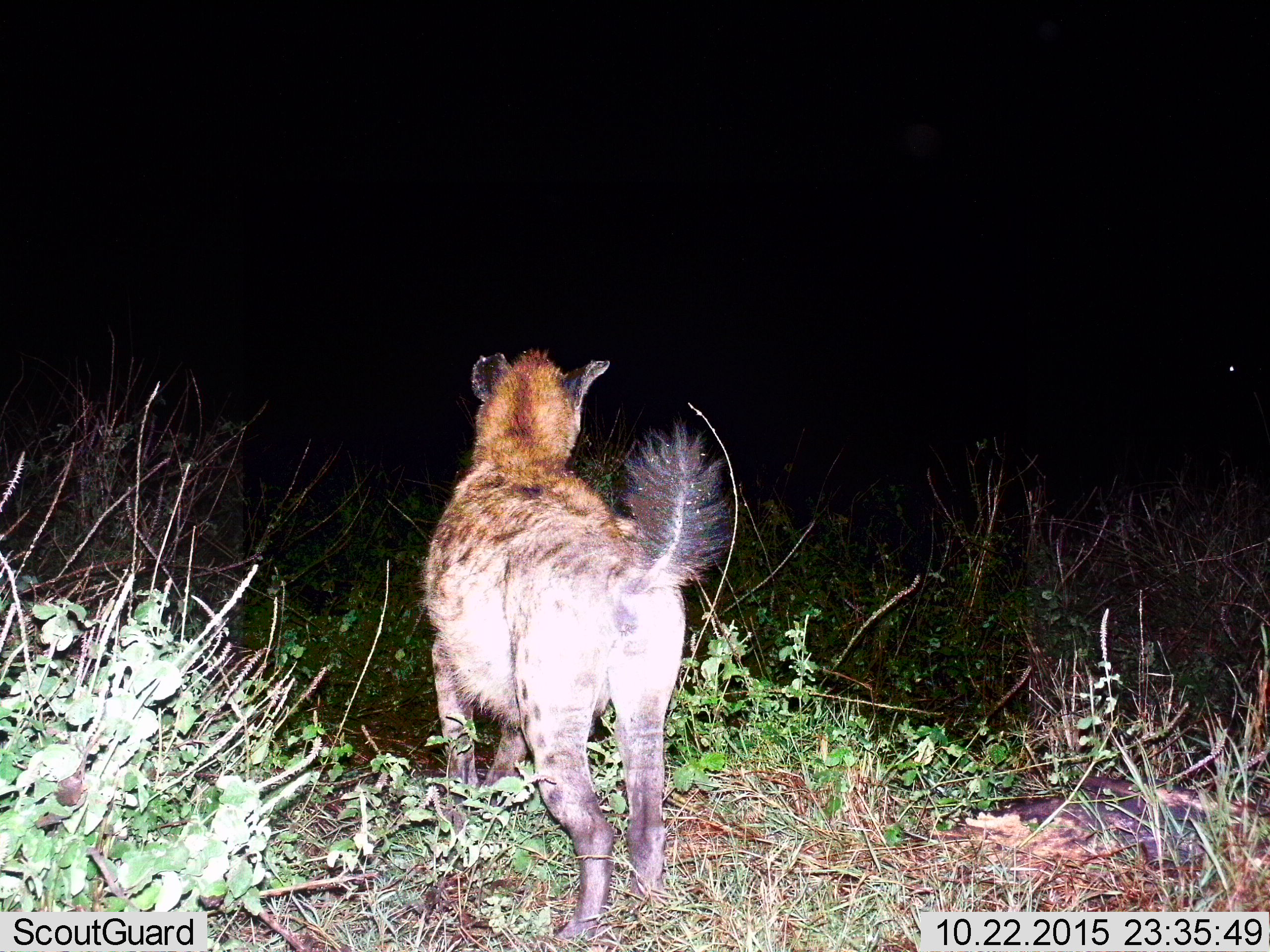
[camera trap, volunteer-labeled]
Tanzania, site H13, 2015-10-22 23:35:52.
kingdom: Animalia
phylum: Chordata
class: Mammalia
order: Carnivora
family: Hyaenidae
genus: Crocuta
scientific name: Crocuta crocuta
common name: spotted hyena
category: hyenaspotted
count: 1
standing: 90%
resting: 10%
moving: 20%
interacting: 0%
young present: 0%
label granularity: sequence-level